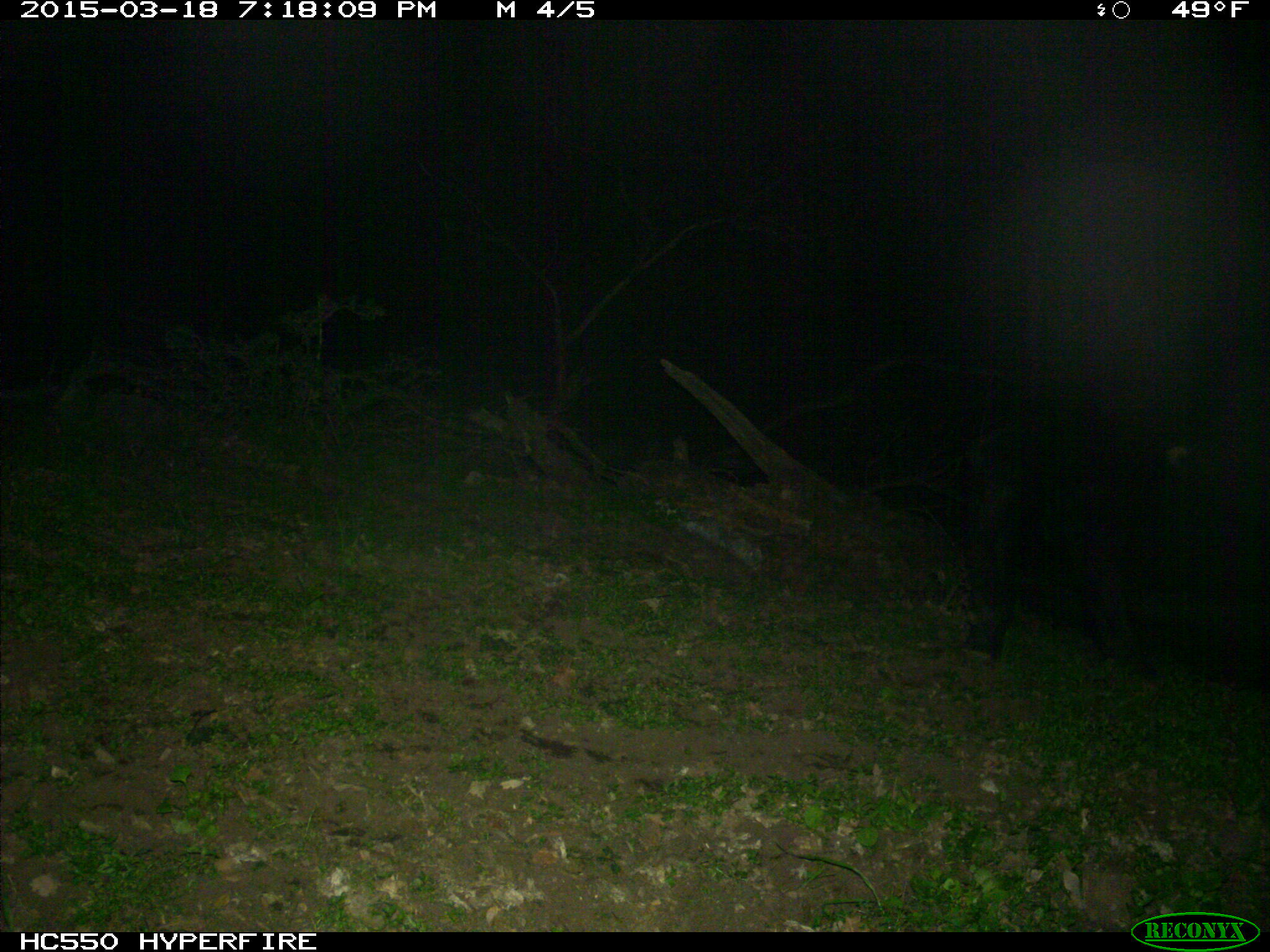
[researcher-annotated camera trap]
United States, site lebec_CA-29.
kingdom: Animalia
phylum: Chordata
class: Mammalia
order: Artiodactyla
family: Bovidae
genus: Bos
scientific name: Bos taurus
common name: domestic cow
Bos taurus (domestic cow).